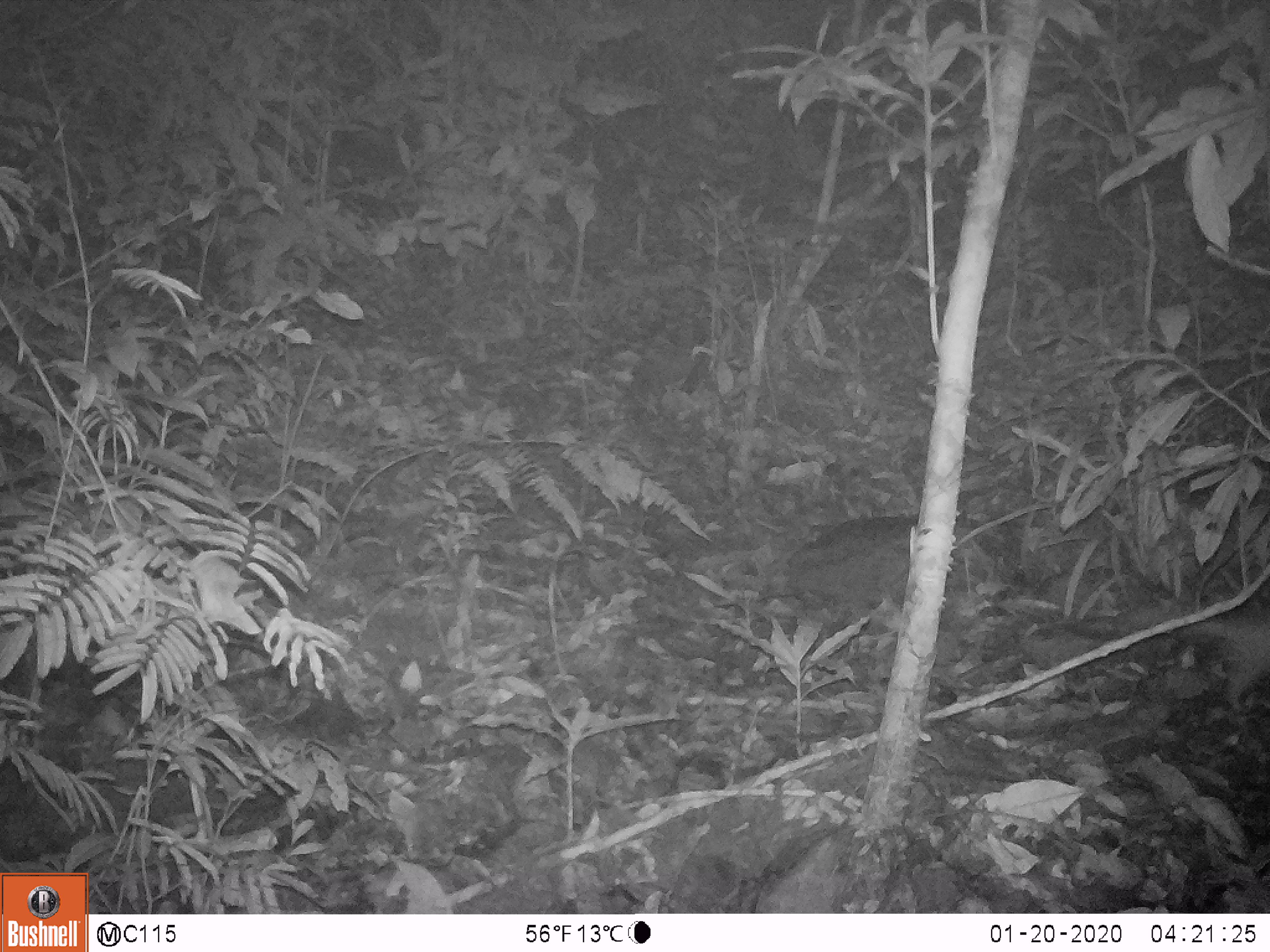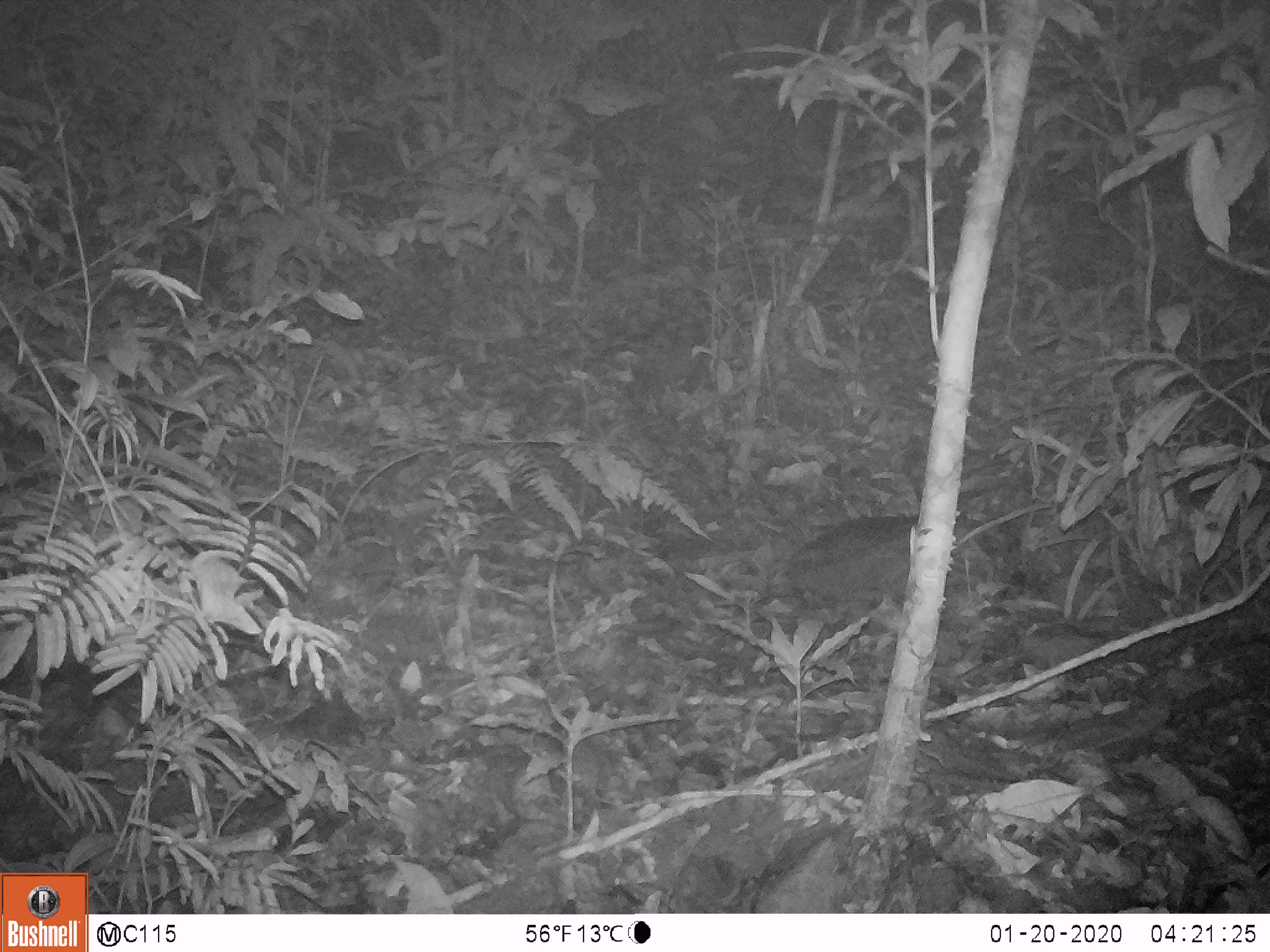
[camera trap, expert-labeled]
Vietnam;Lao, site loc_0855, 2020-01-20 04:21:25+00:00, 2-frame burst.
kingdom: Animalia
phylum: Chordata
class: Mammalia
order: Carnivora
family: Mustelidae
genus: Melogale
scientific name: Melogale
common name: ferret badger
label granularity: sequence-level